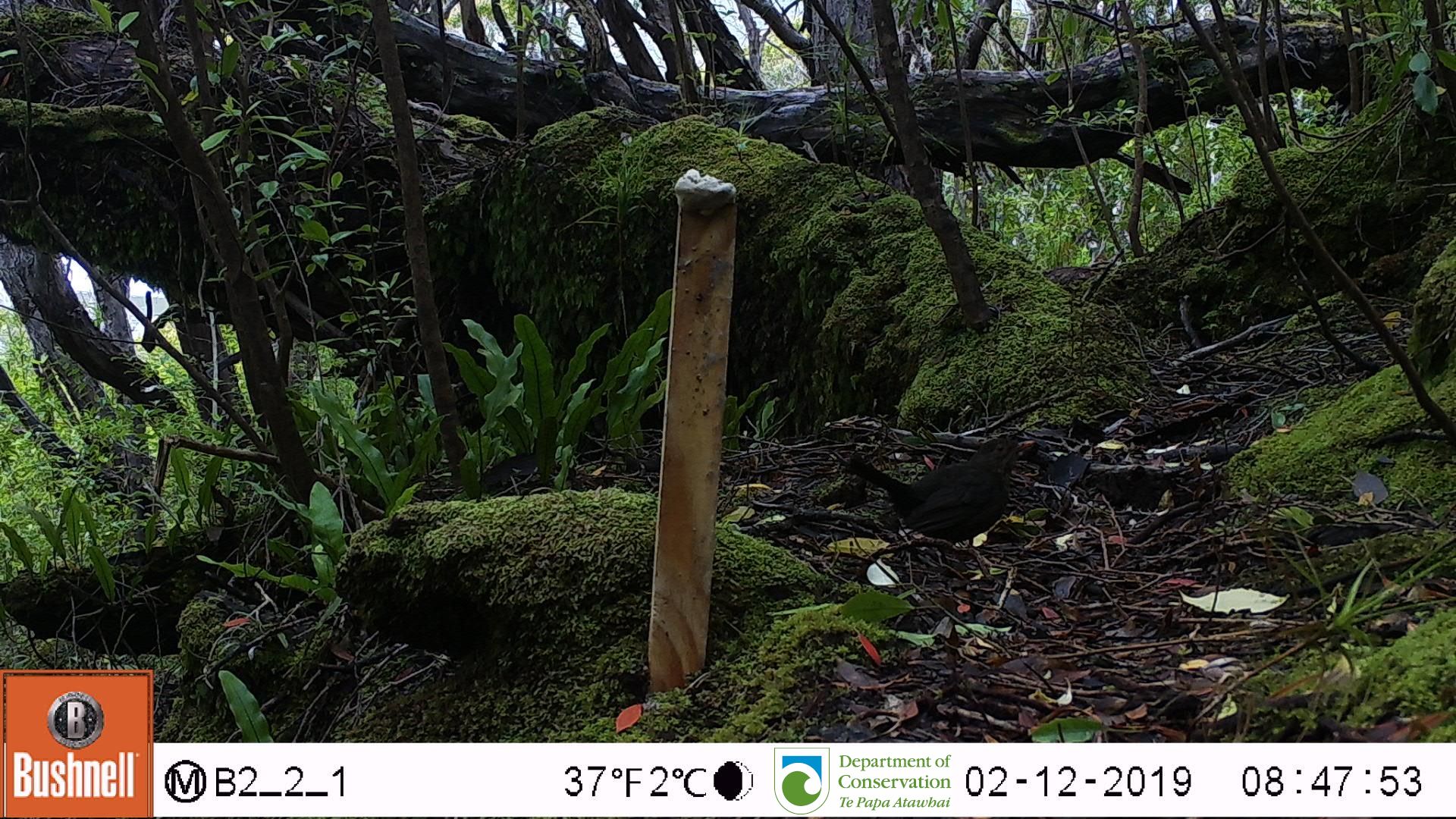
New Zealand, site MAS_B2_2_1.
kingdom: Animalia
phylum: Chordata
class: Aves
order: Passeriformes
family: Turdidae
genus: Turdus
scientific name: Turdus merula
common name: eurasian blackbird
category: blackbird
Blackbird (eurasian blackbird) (Turdus merula).